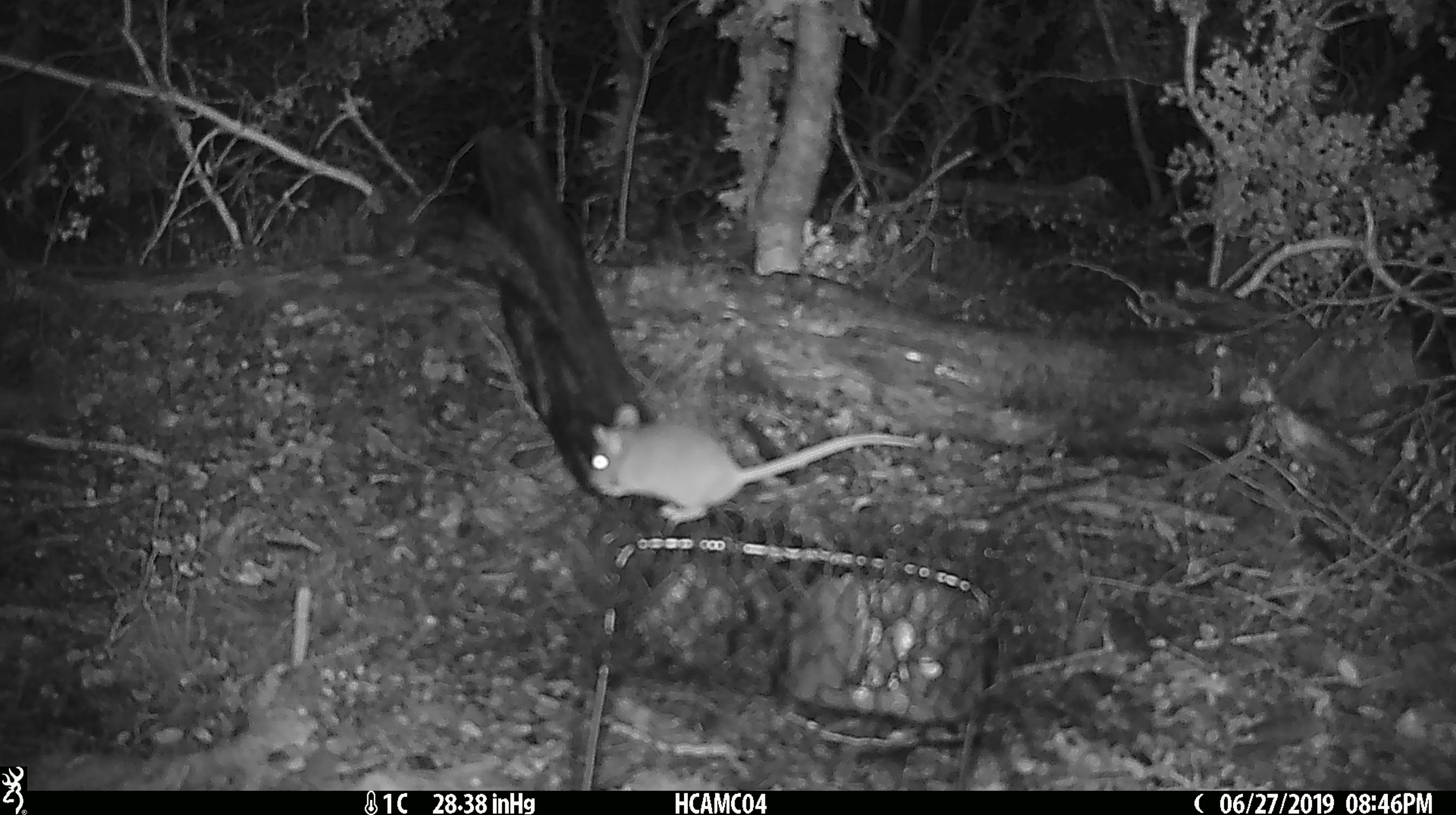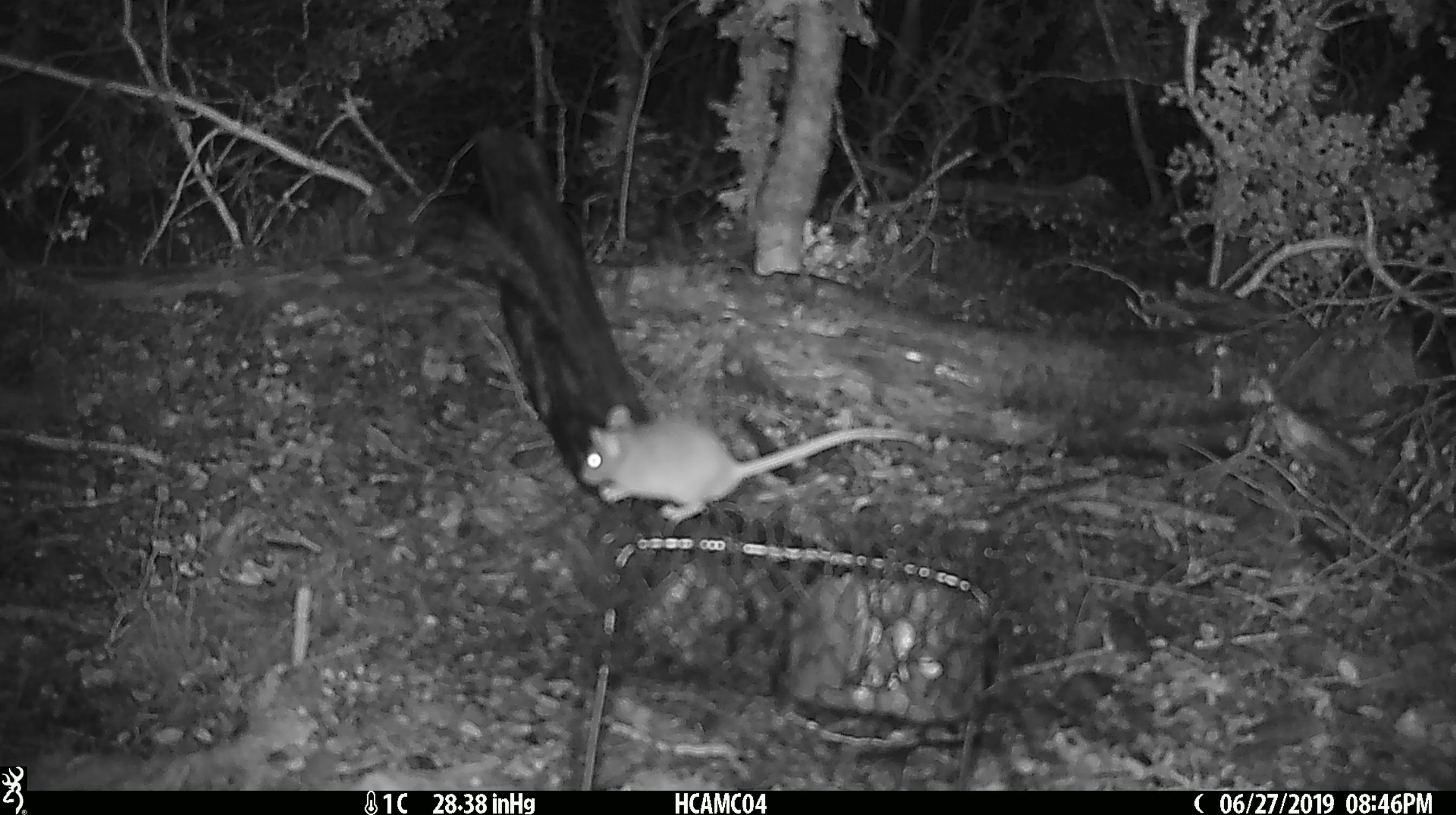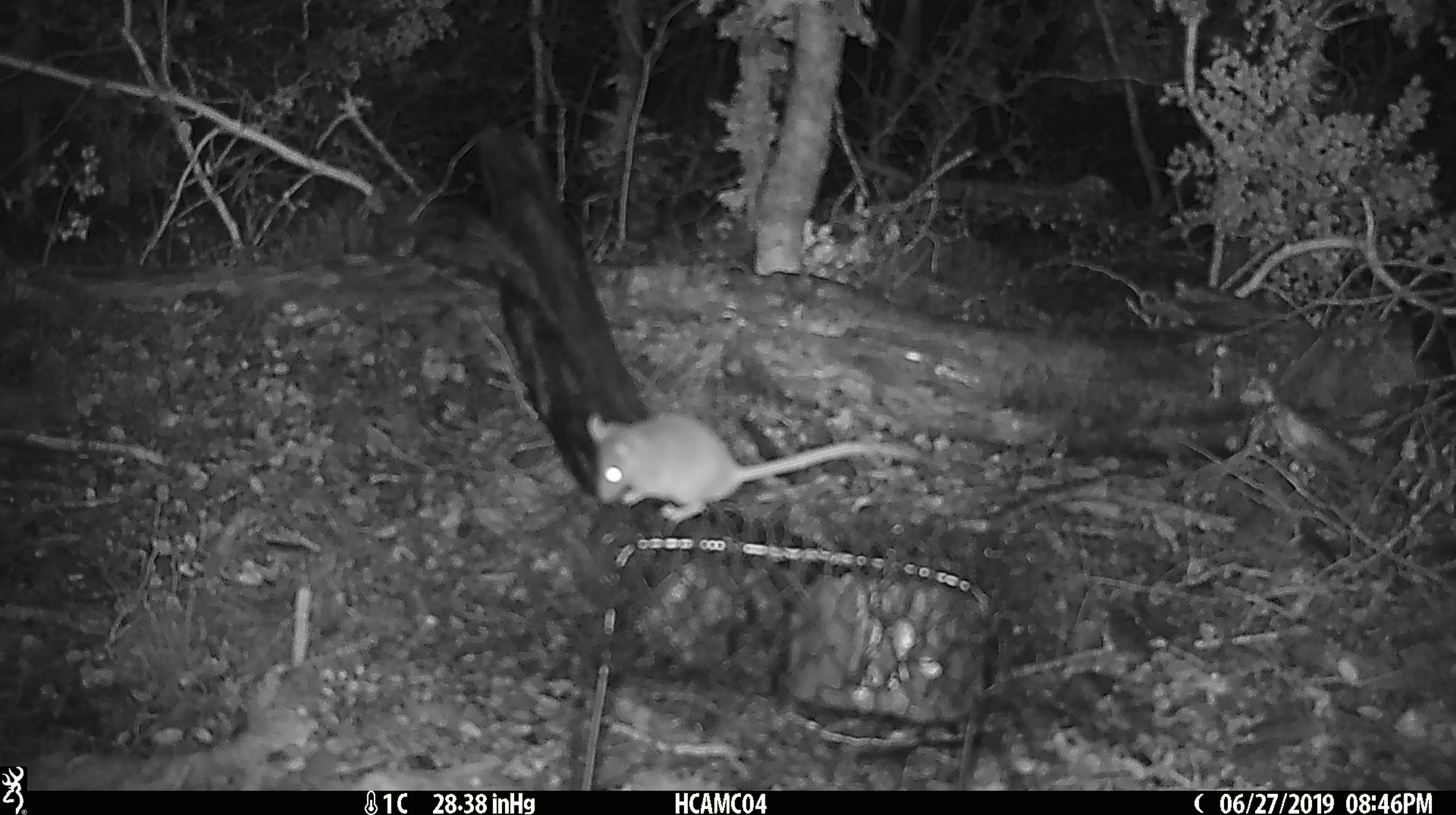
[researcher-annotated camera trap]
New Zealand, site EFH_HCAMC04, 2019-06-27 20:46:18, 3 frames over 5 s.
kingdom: Animalia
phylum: Chordata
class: Mammalia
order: Rodentia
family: Muridae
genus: Mus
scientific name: Mus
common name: mouse